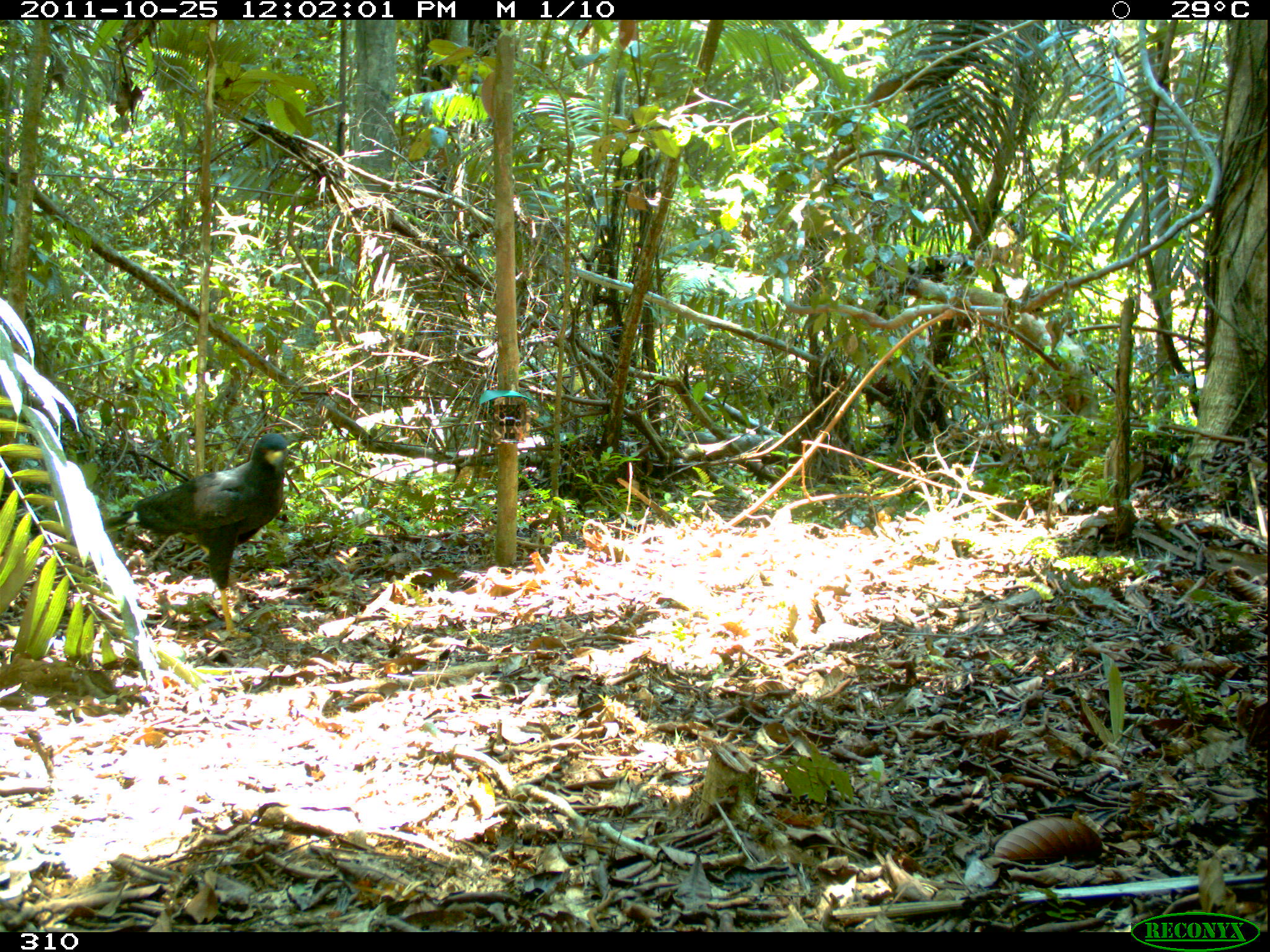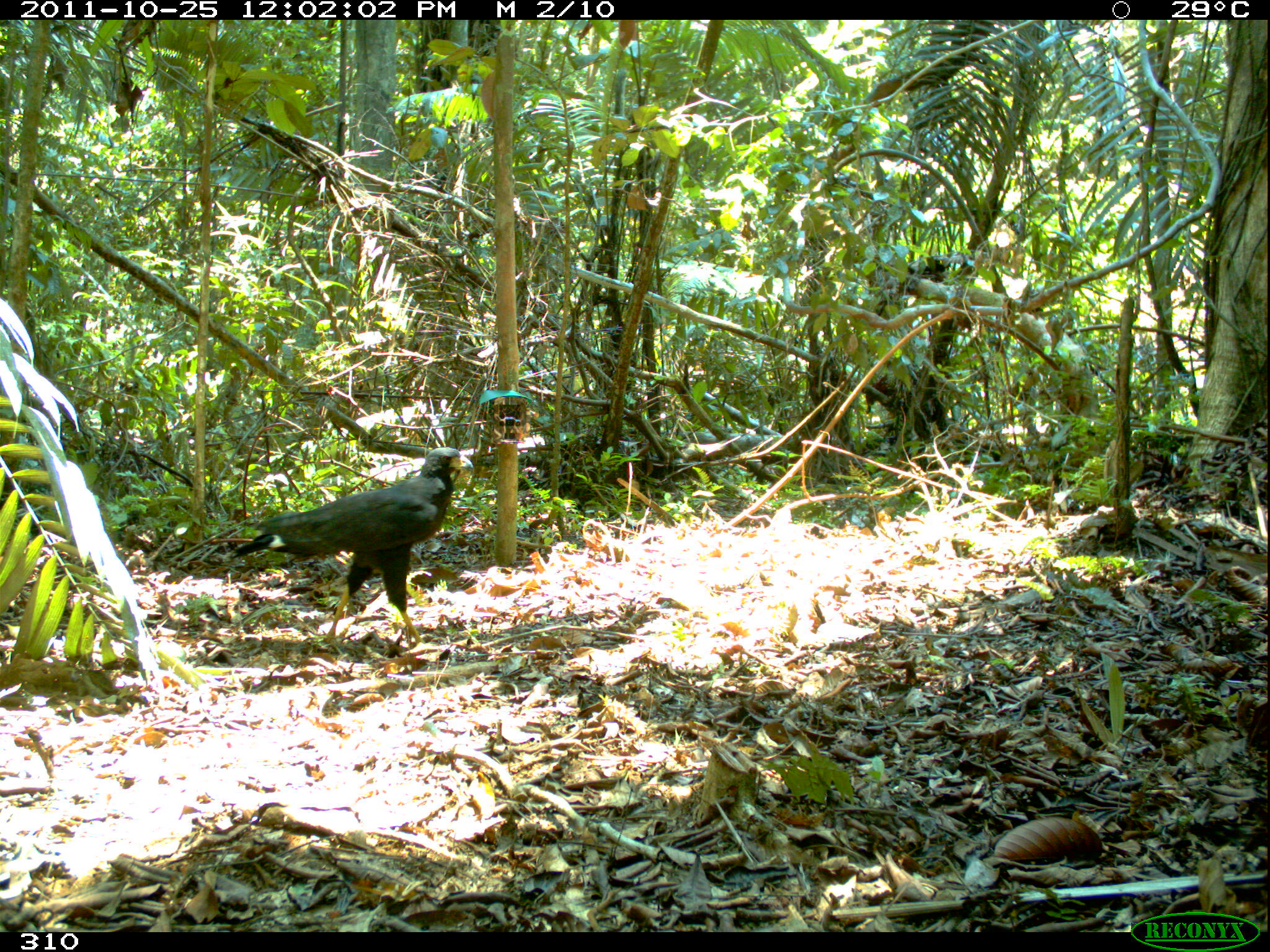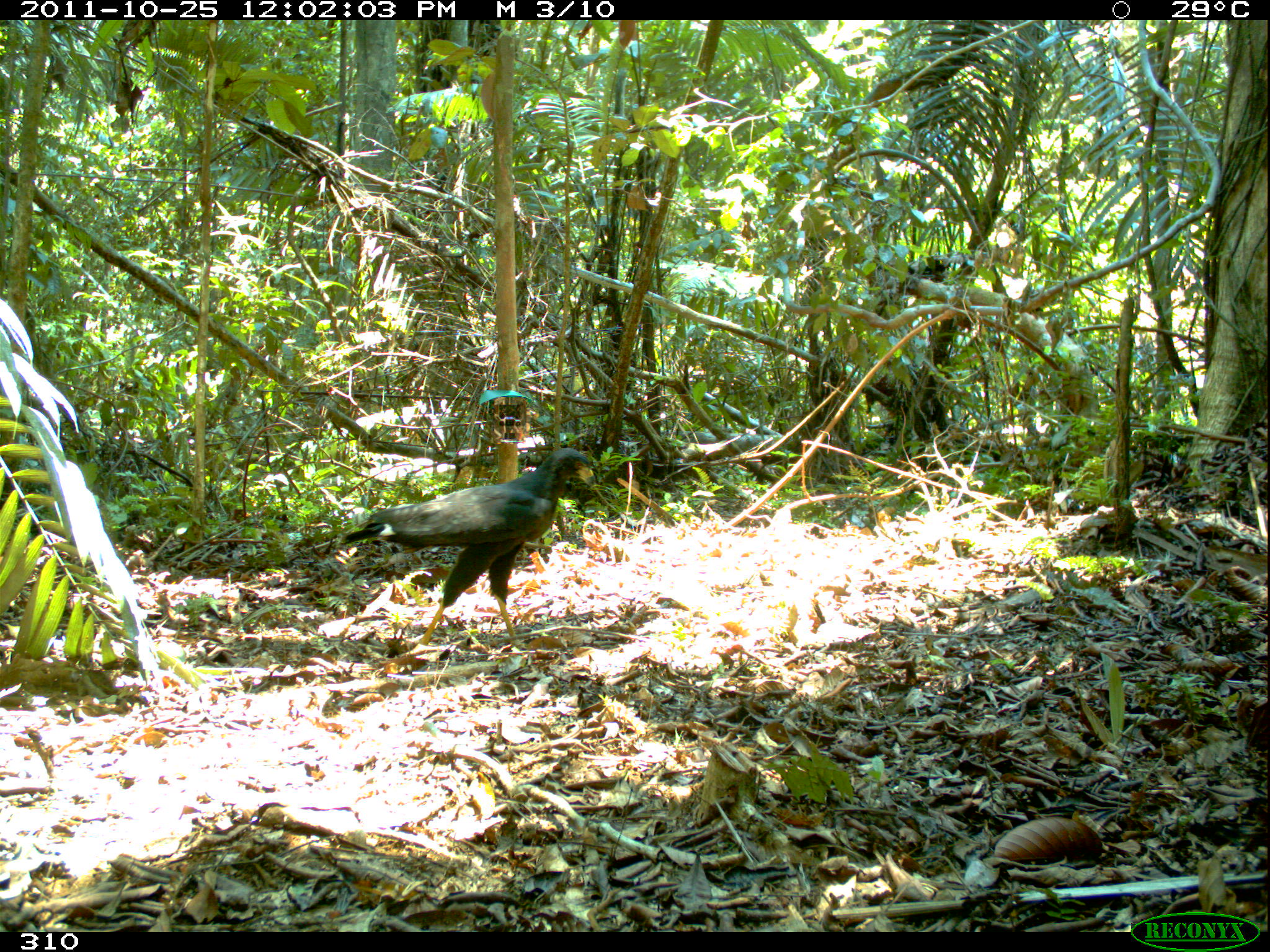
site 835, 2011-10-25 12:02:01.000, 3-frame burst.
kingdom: Animalia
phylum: Chordata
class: Aves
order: Accipitriformes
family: Accipitridae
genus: Buteogallus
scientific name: Buteogallus urubitinga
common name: great black hawk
Buteogallus urubitinga (great black hawk).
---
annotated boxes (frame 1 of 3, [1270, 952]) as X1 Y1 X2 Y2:
buteogallus urubitinga: 101 430 289 641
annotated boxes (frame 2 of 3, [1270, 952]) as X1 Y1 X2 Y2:
buteogallus urubitinga: 232 447 473 654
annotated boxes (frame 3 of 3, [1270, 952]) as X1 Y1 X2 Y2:
buteogallus urubitinga: 340 447 594 653